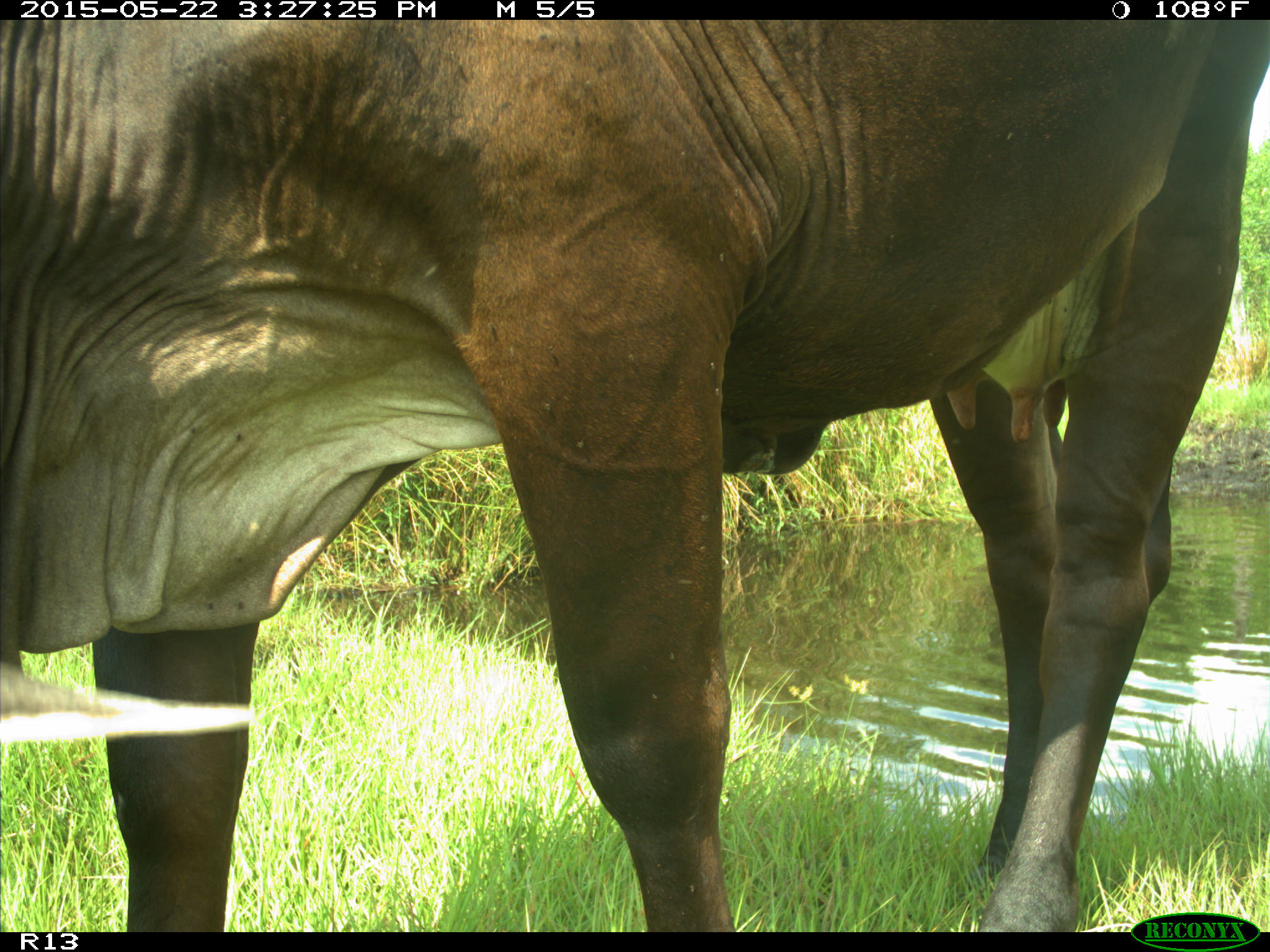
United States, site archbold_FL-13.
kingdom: Animalia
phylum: Chordata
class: Mammalia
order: Artiodactyla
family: Bovidae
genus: Bos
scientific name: Bos taurus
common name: domestic cow